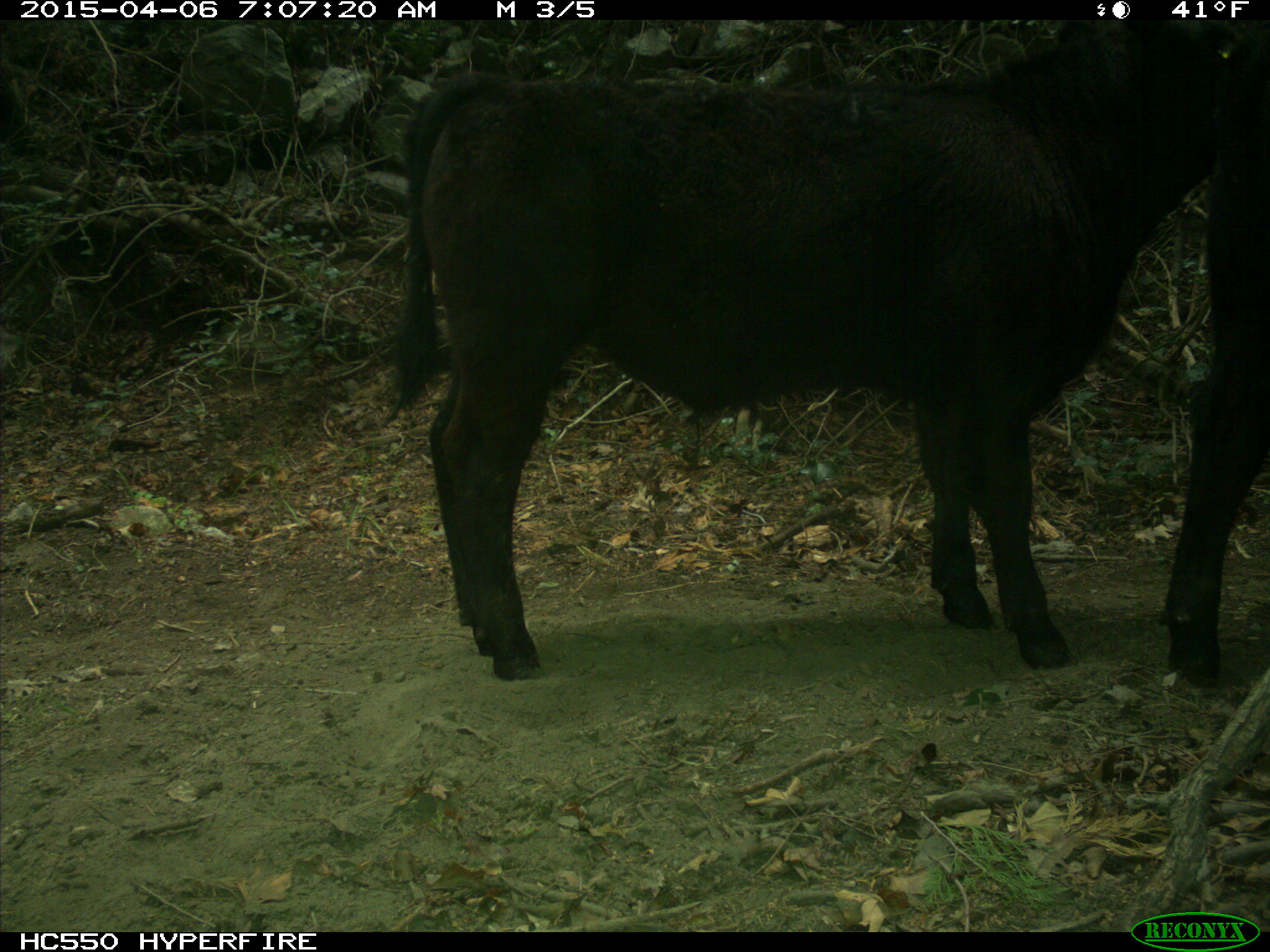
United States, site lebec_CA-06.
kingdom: Animalia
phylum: Chordata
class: Mammalia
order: Artiodactyla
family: Bovidae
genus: Bos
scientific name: Bos taurus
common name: domestic cow